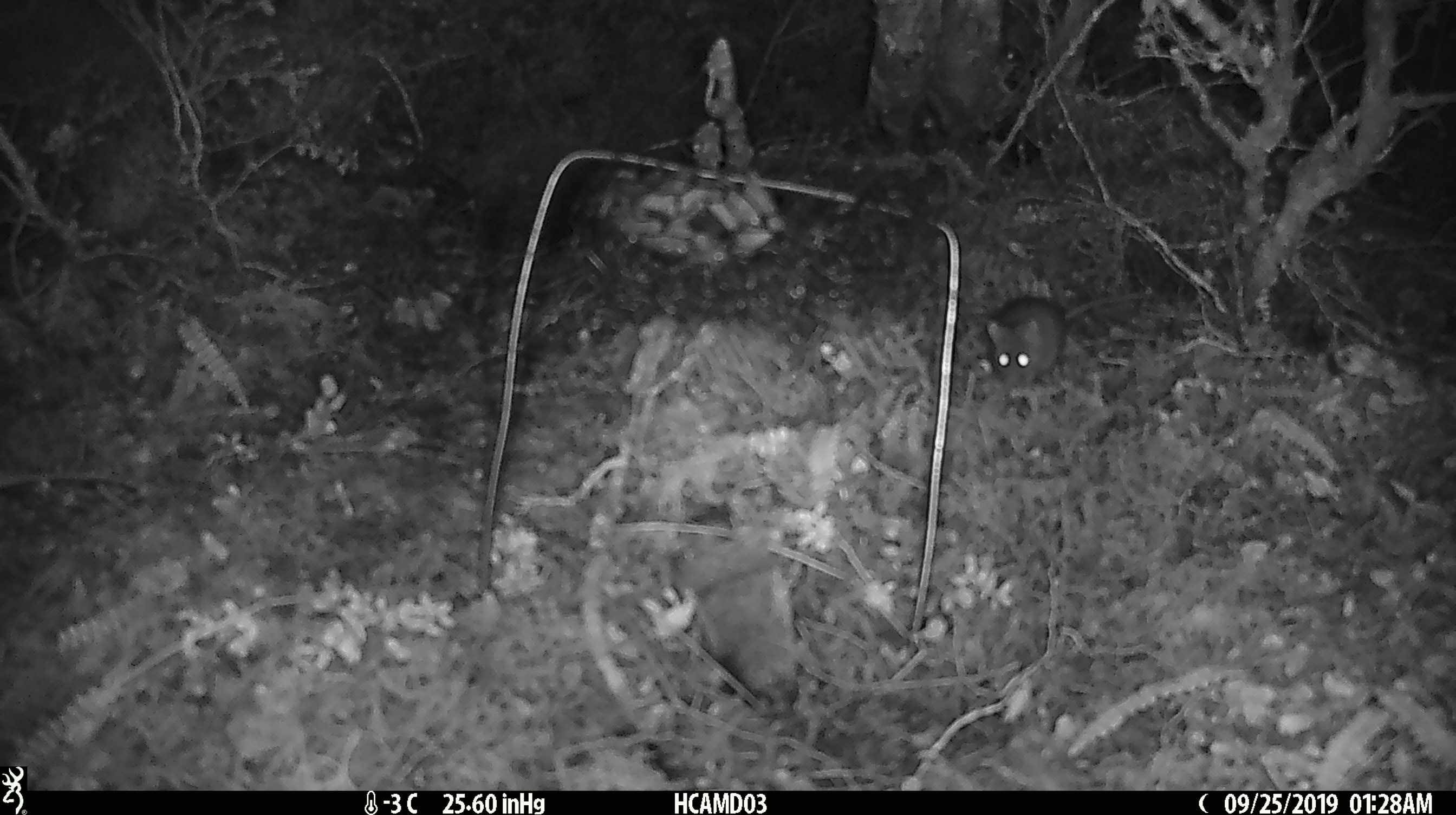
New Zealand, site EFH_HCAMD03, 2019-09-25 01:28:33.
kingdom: Animalia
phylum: Chordata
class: Mammalia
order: Rodentia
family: Muridae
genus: Mus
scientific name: Mus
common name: mouse